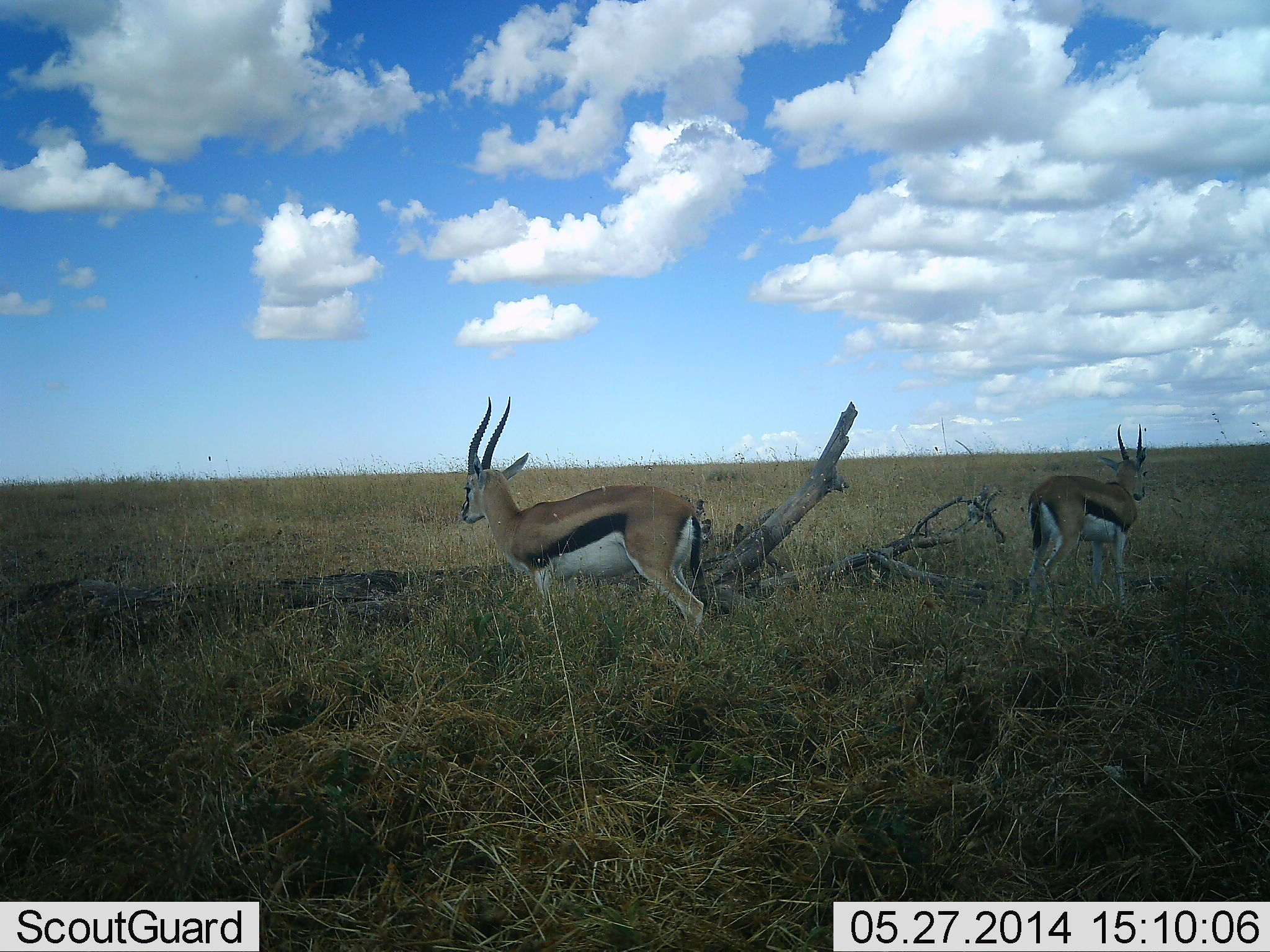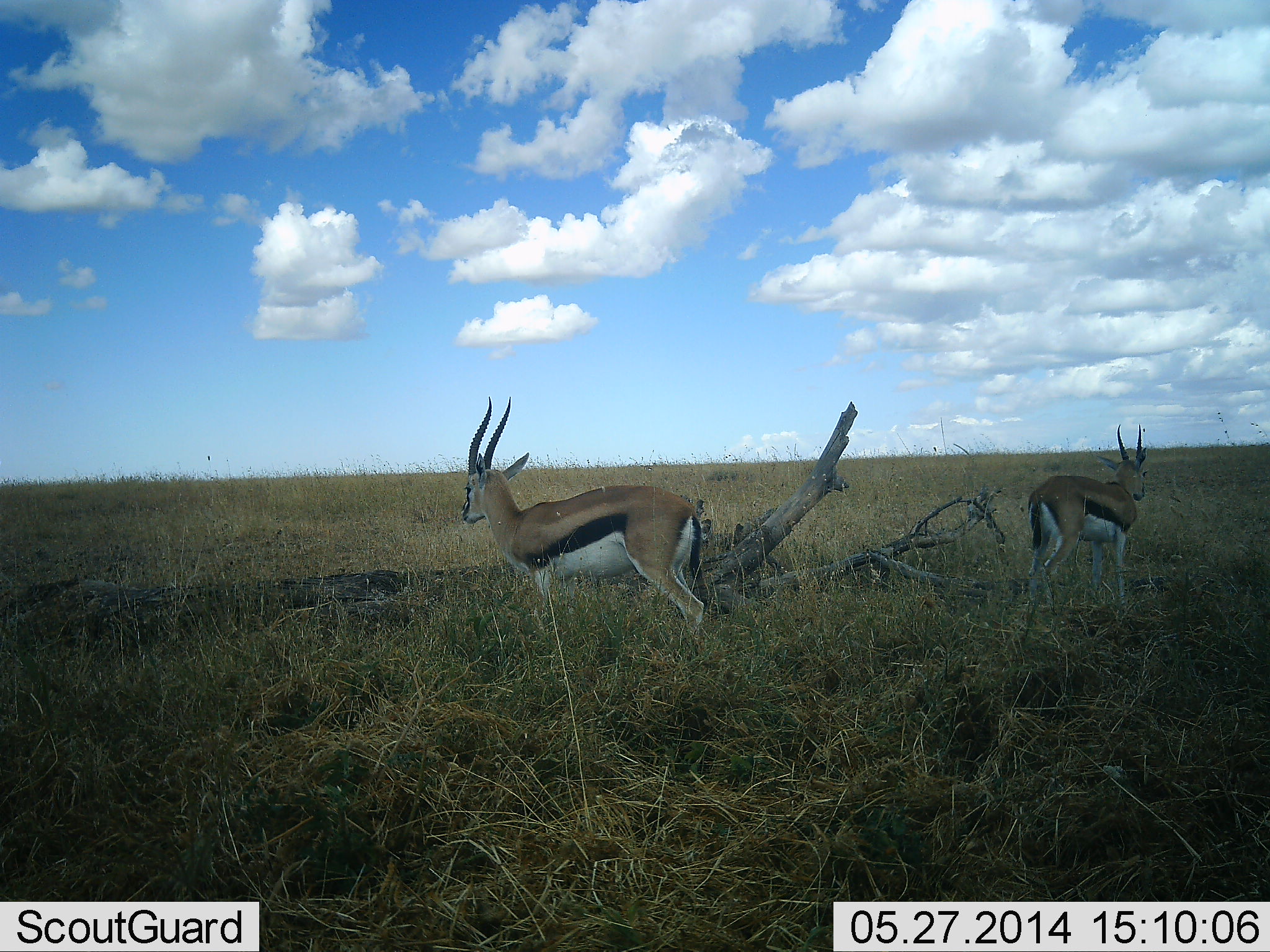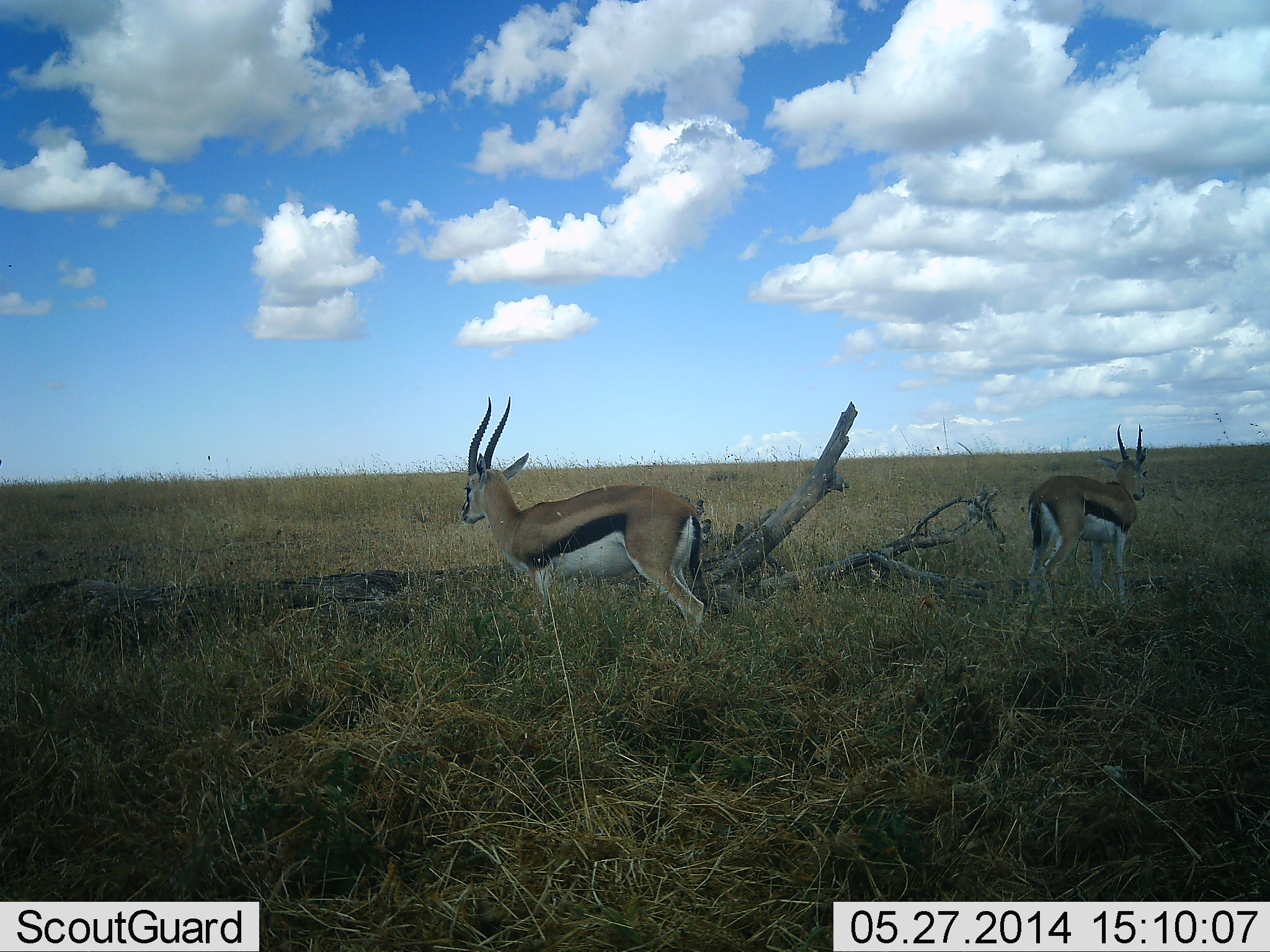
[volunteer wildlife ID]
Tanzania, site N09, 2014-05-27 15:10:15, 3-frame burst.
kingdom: Animalia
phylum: Chordata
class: Mammalia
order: Artiodactyla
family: Bovidae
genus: Eudorcas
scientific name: Eudorcas thomsonii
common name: thomson's gazelle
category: gazellethomsons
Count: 2.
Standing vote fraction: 100%.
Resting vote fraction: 0%.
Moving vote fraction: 0%.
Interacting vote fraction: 0%.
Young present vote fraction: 0%.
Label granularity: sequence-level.